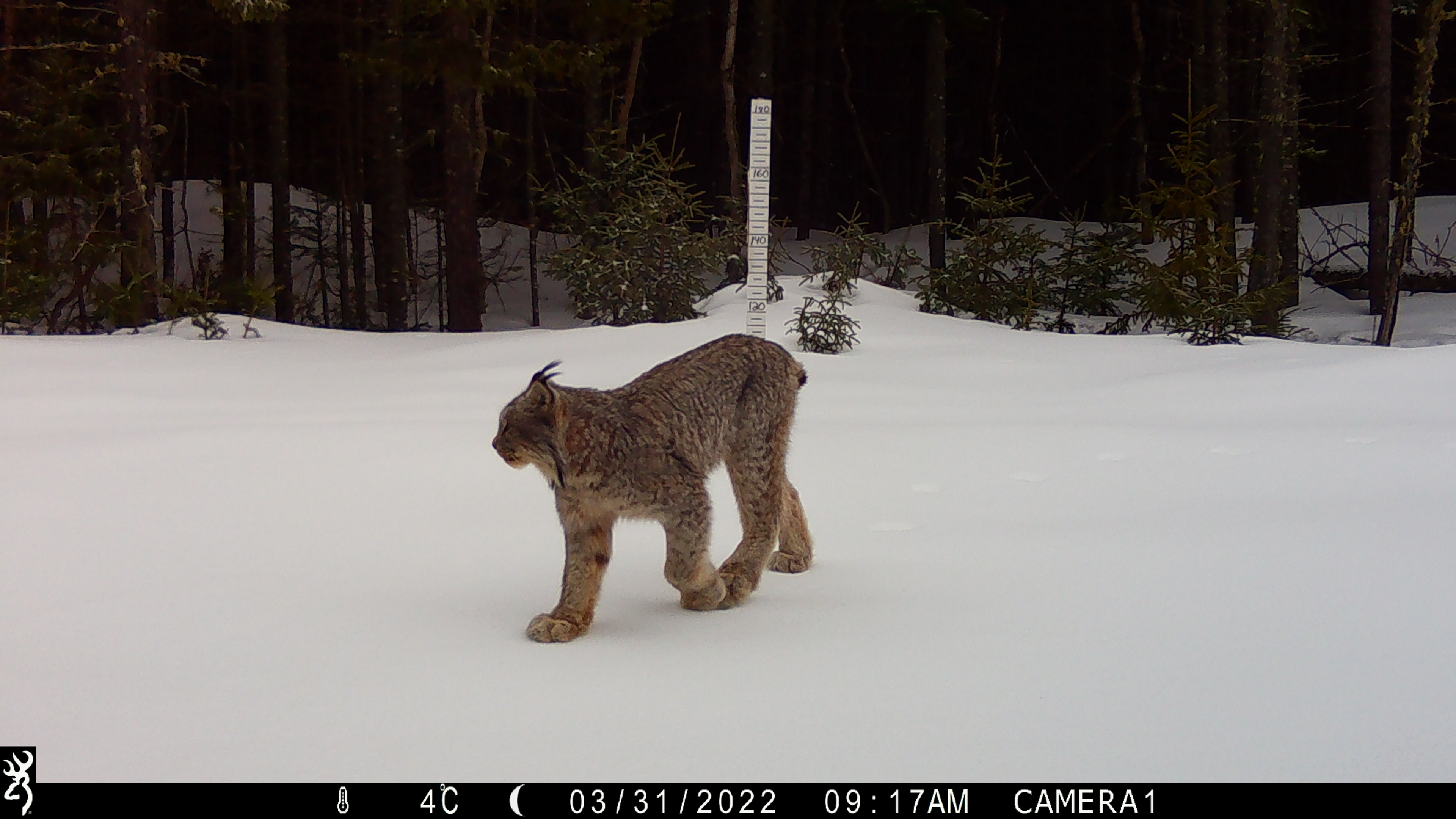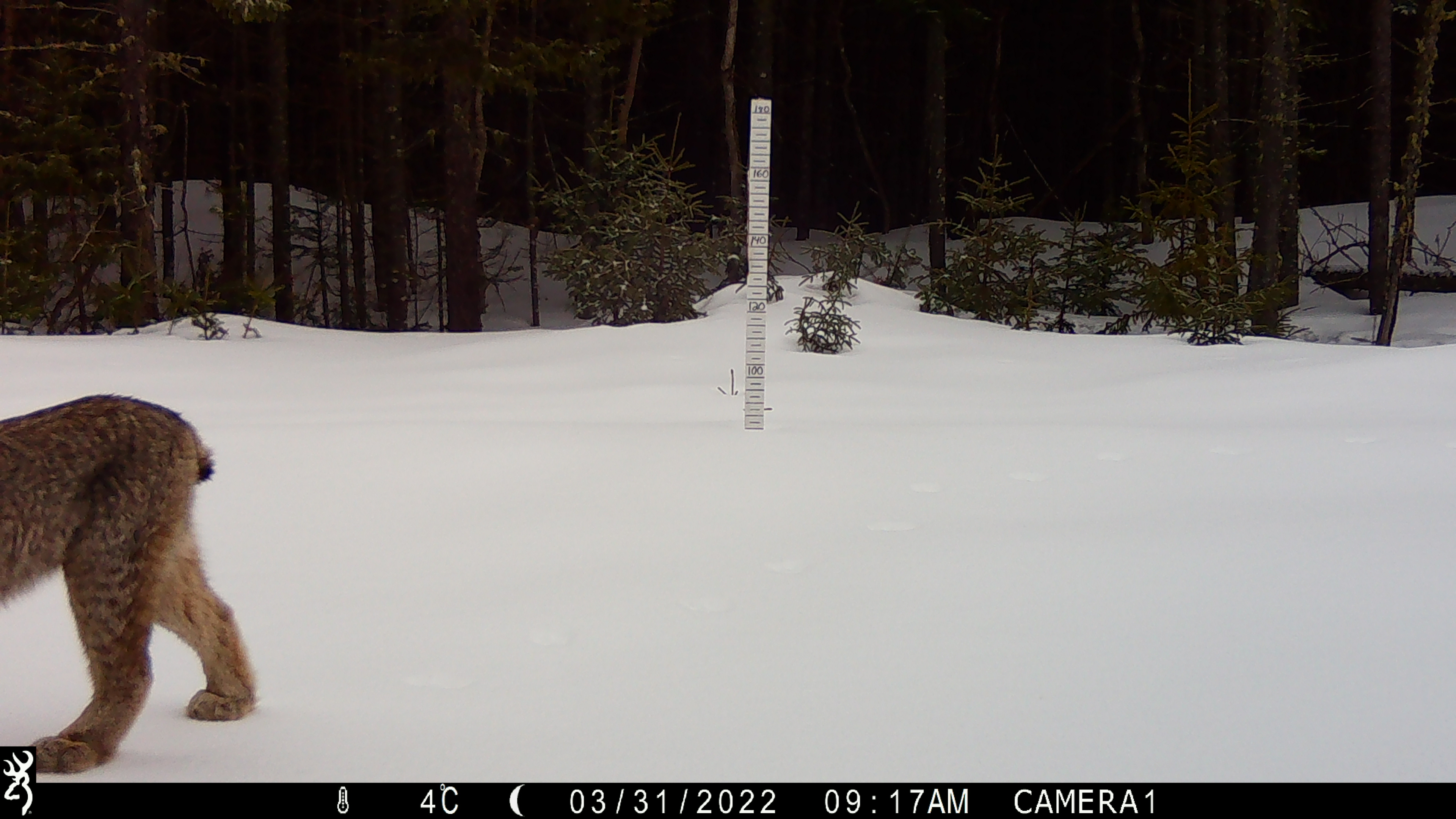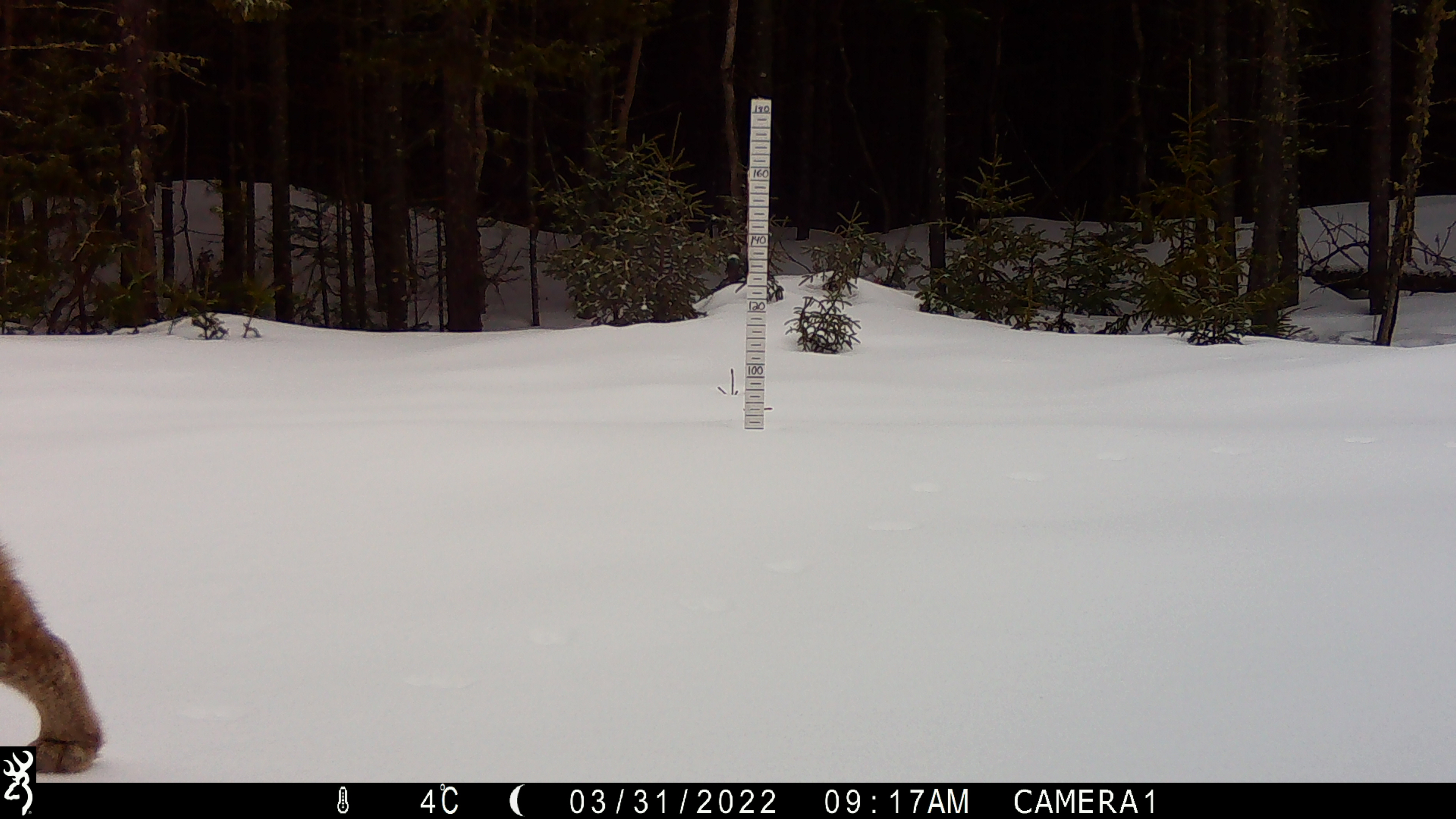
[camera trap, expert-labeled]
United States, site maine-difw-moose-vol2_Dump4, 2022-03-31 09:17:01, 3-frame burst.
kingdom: Animalia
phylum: Chordata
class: Mammalia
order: Carnivora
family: Felidae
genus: Lynx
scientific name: Lynx canadensis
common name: canada lynx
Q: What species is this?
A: Canada lynx (Lynx canadensis).